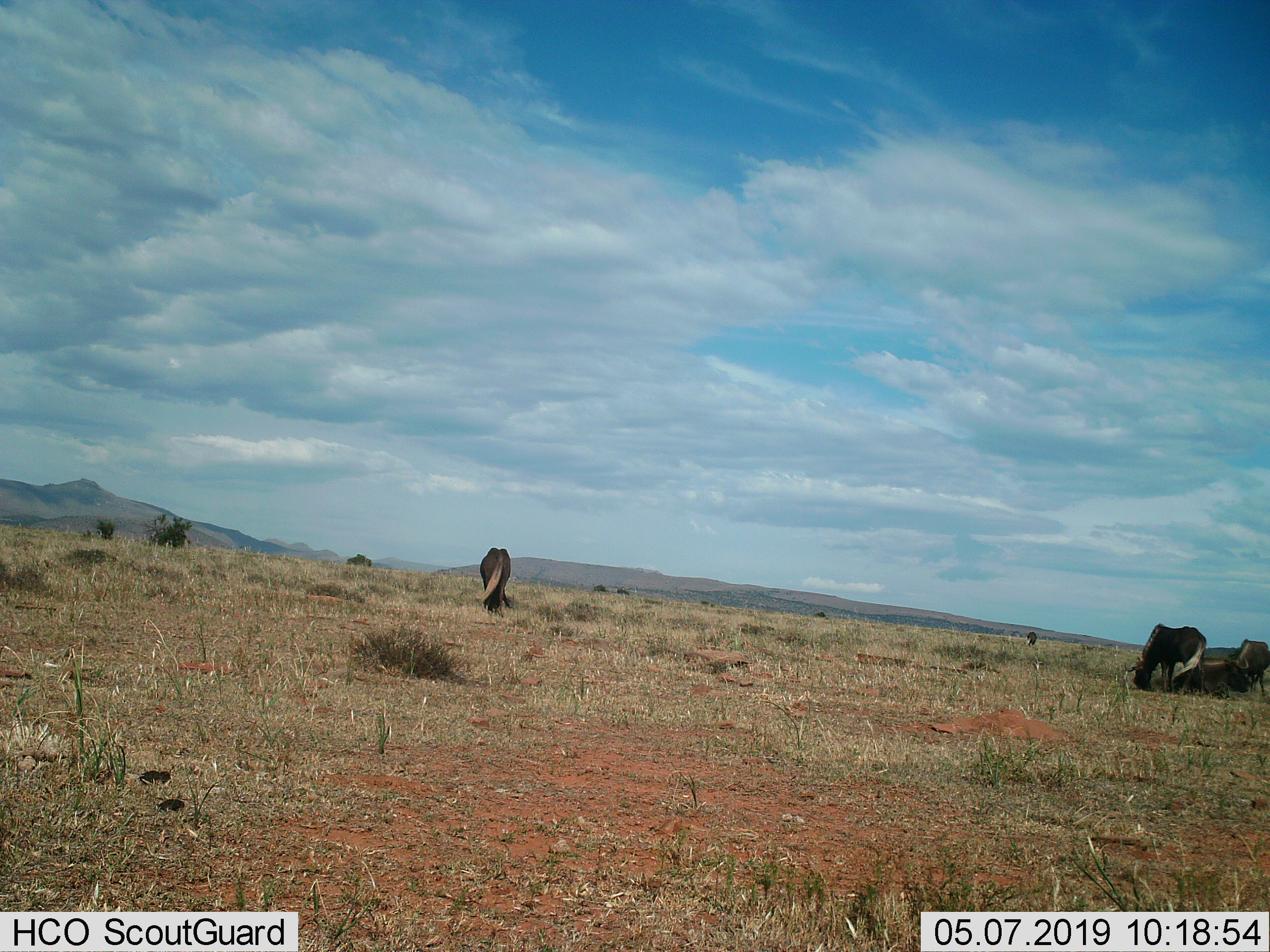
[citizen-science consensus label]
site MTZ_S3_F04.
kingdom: Animalia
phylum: Chordata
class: Mammalia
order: Artiodactyla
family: Bovidae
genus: Connochaetes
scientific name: Connochaetes gnou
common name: black wildebeest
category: wildebeestblack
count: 5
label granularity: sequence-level